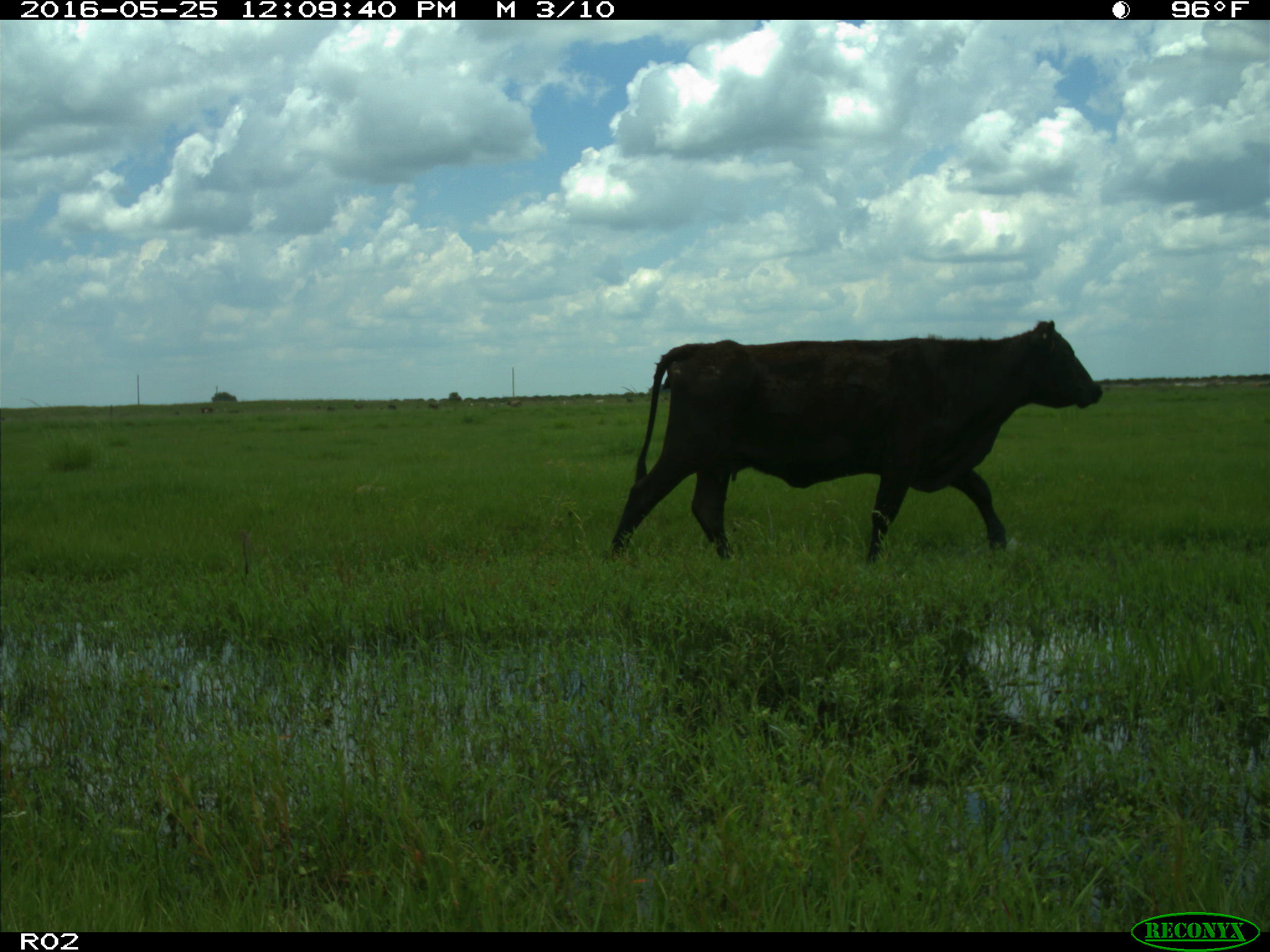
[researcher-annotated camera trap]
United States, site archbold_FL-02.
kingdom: Animalia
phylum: Chordata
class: Mammalia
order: Artiodactyla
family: Bovidae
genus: Bos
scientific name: Bos taurus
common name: domestic cow